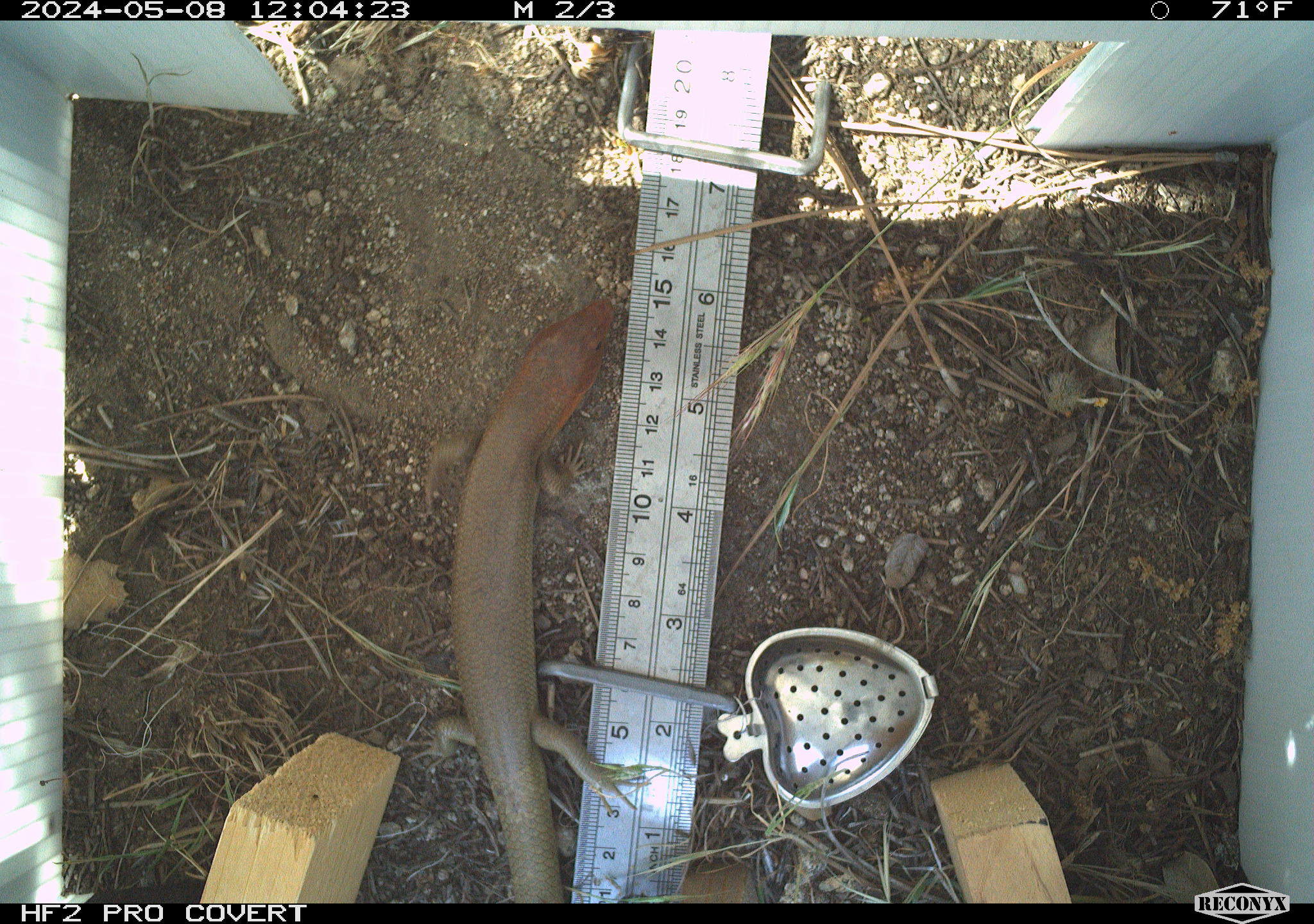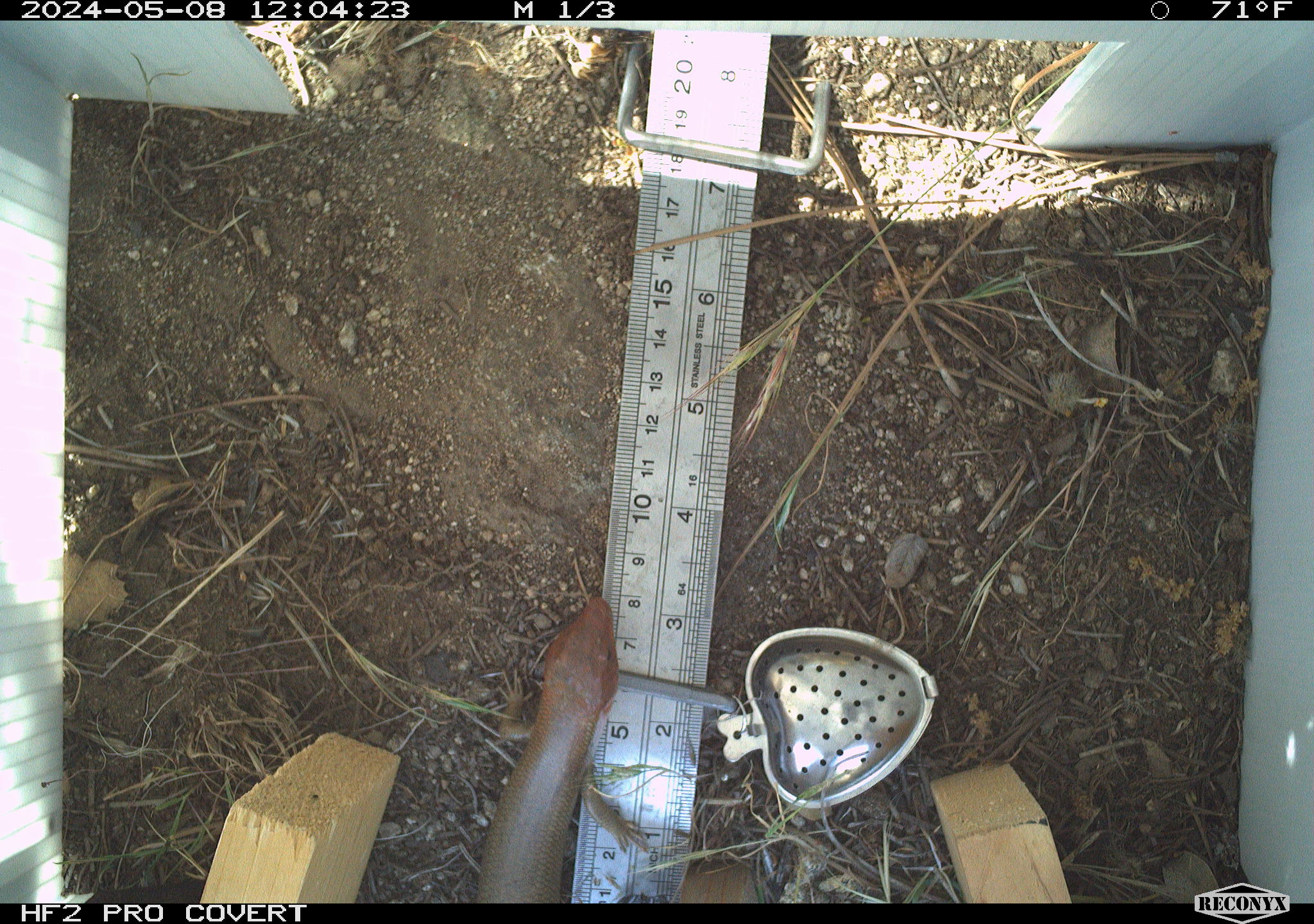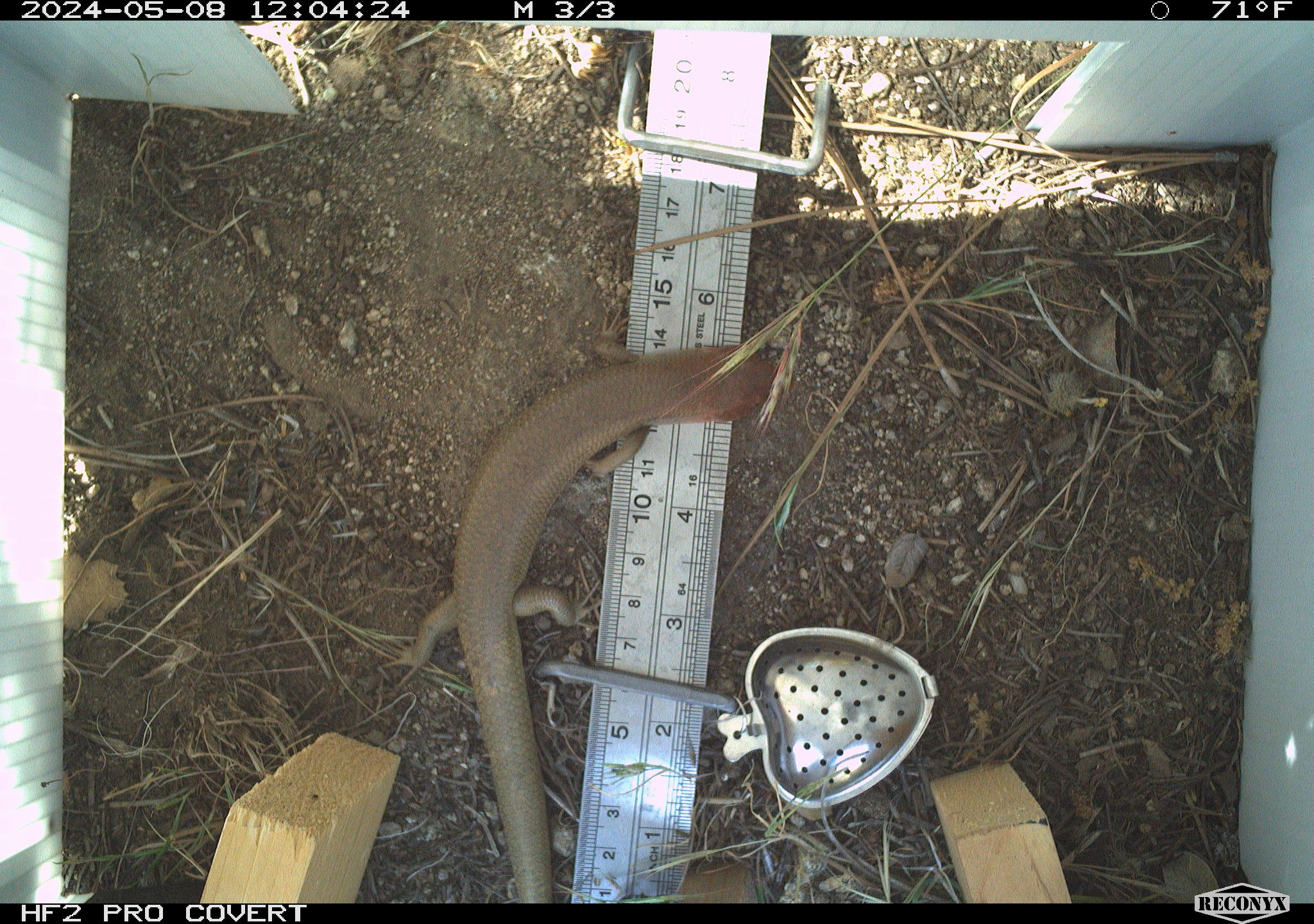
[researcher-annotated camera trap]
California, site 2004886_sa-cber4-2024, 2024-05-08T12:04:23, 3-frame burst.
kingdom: Animalia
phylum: Chordata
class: Reptilia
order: Squamata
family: Scincidae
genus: Plestiodon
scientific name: Plestiodon gilberti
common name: gilbert's skink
Gilbert's skink (Plestiodon gilberti).